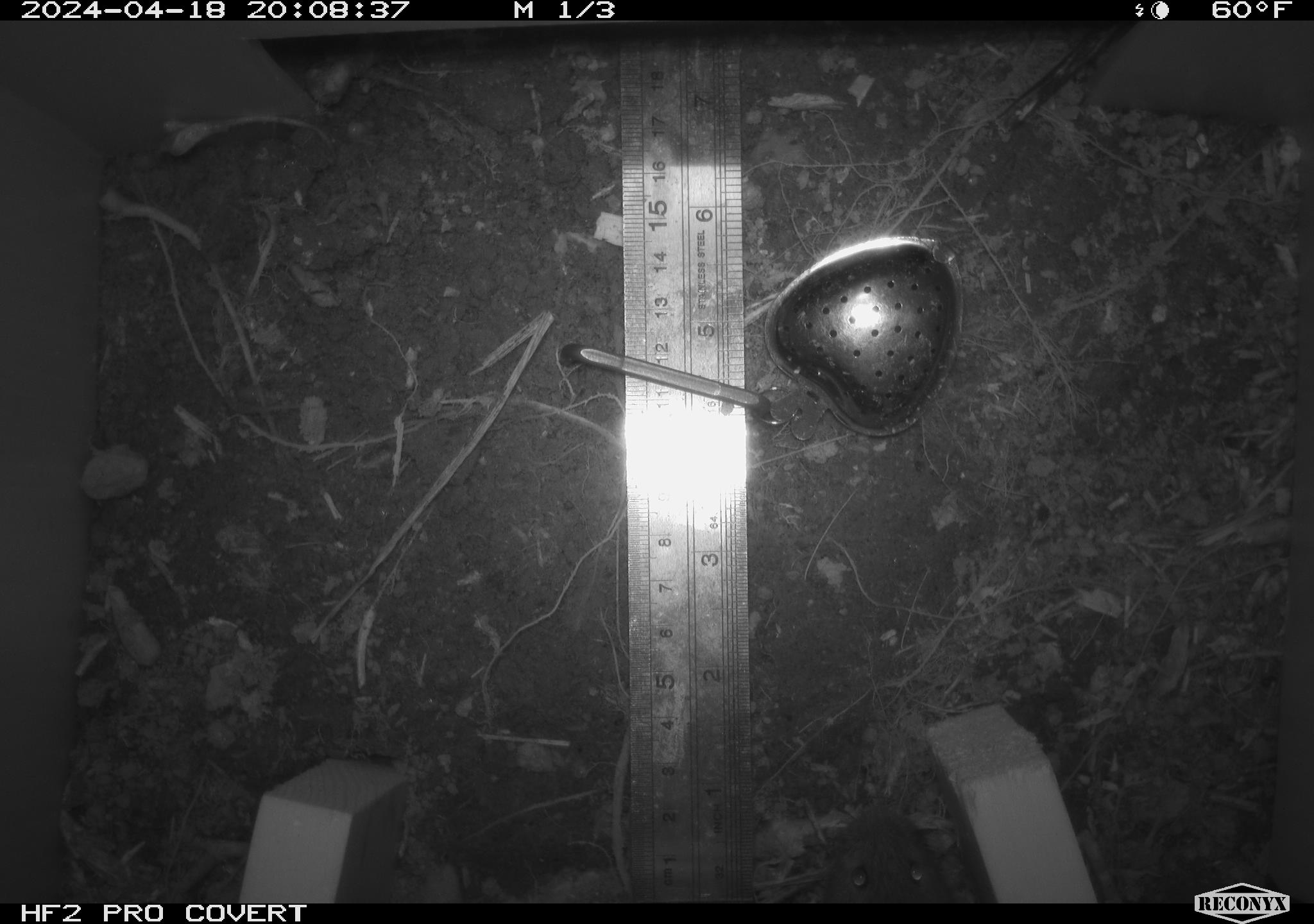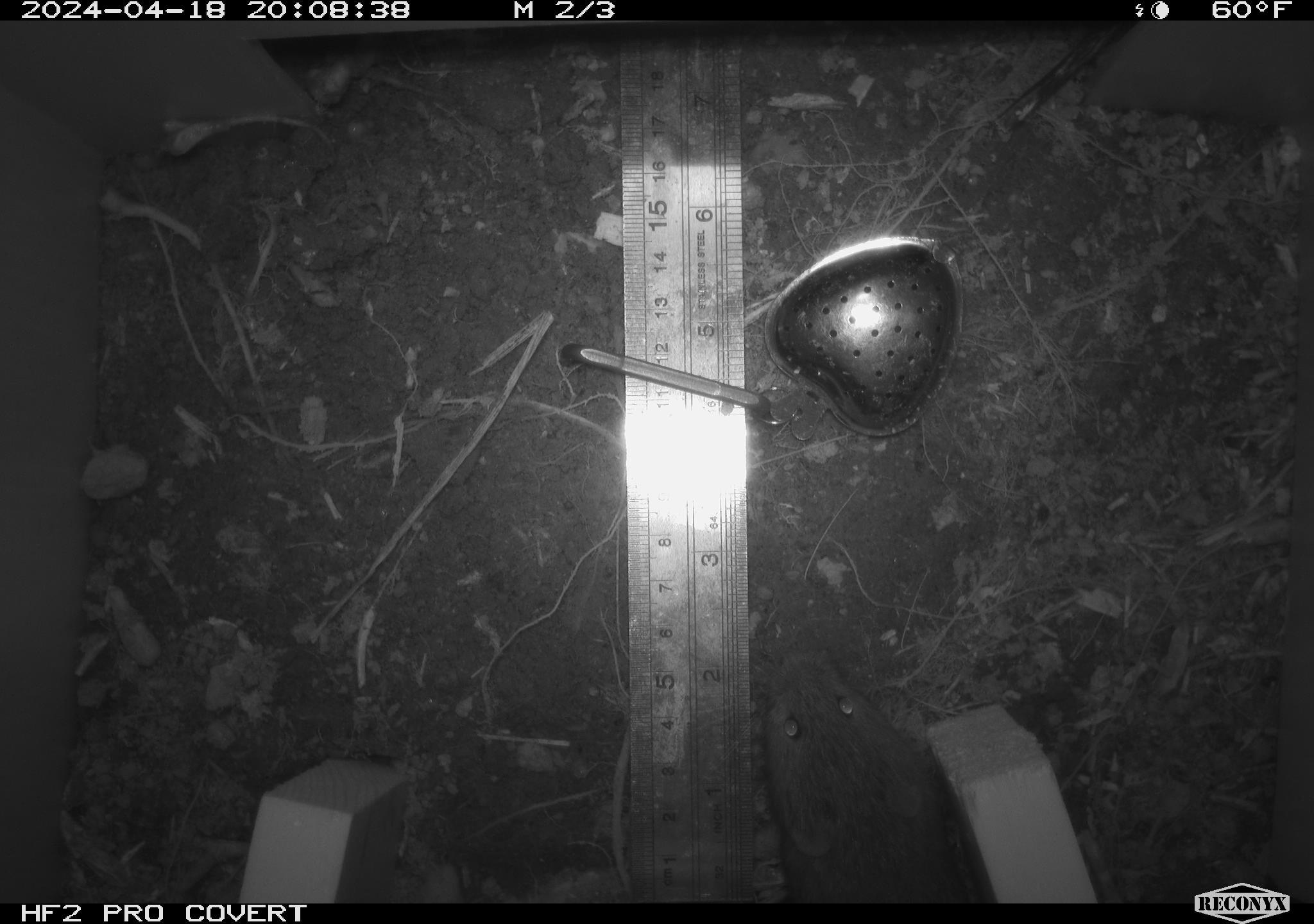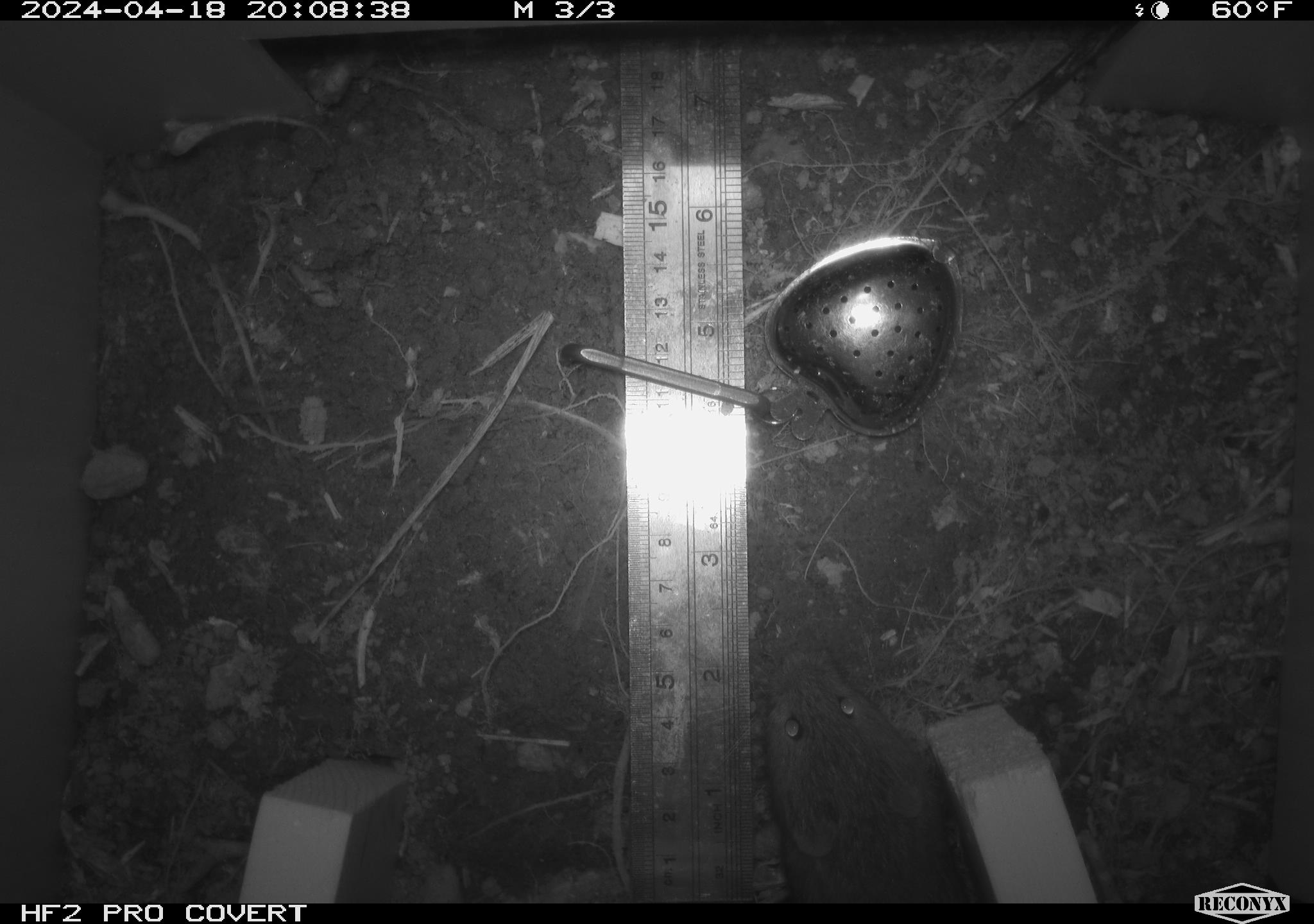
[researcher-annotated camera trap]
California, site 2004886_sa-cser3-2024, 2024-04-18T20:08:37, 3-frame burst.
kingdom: Animalia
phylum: Chordata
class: Mammalia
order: Rodentia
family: Cricetidae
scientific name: Cricetidae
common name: hamsters, voles, lemmings, and allies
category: cricetidae family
Cricetidae family (hamsters, voles, lemmings, and allies) (Cricetidae).